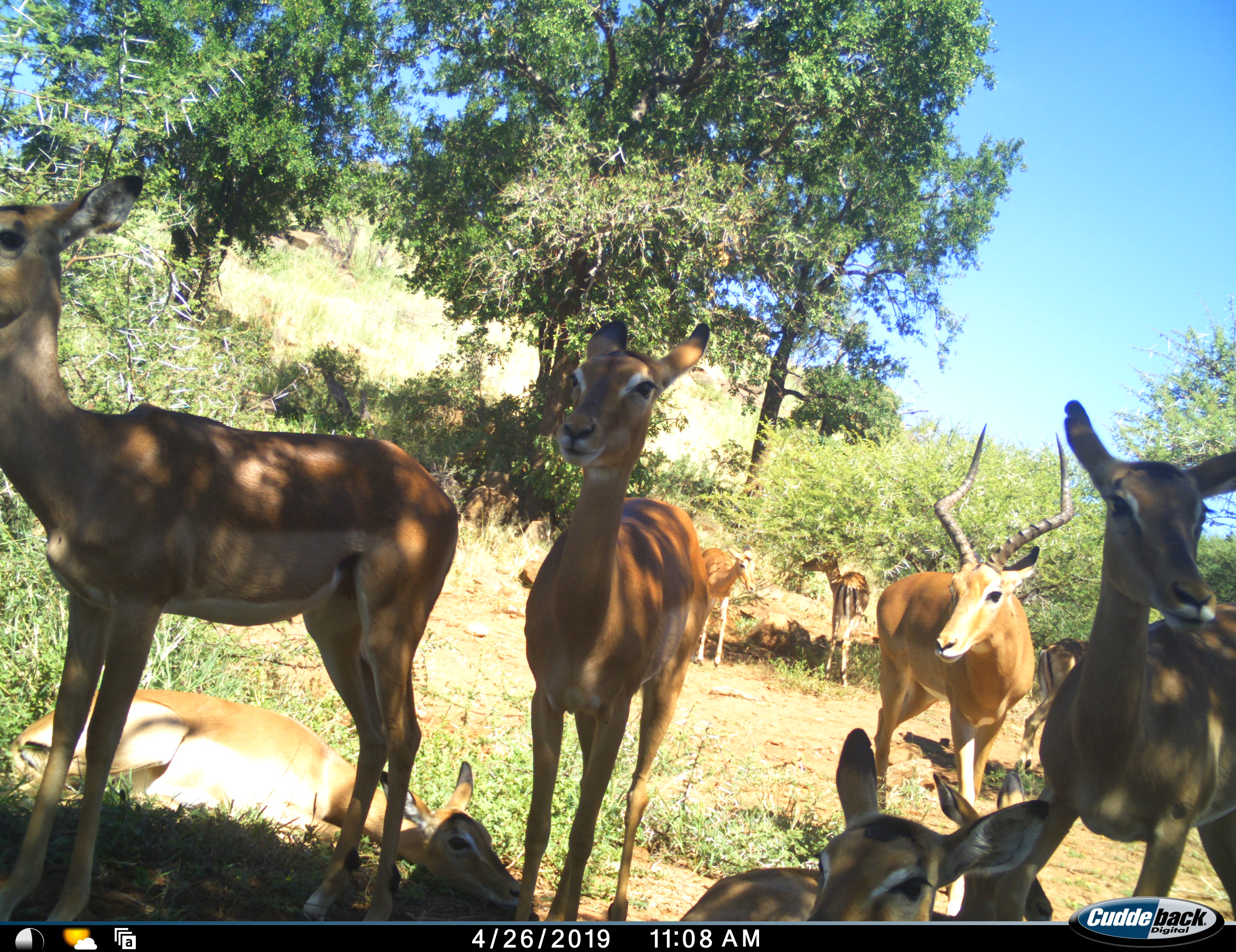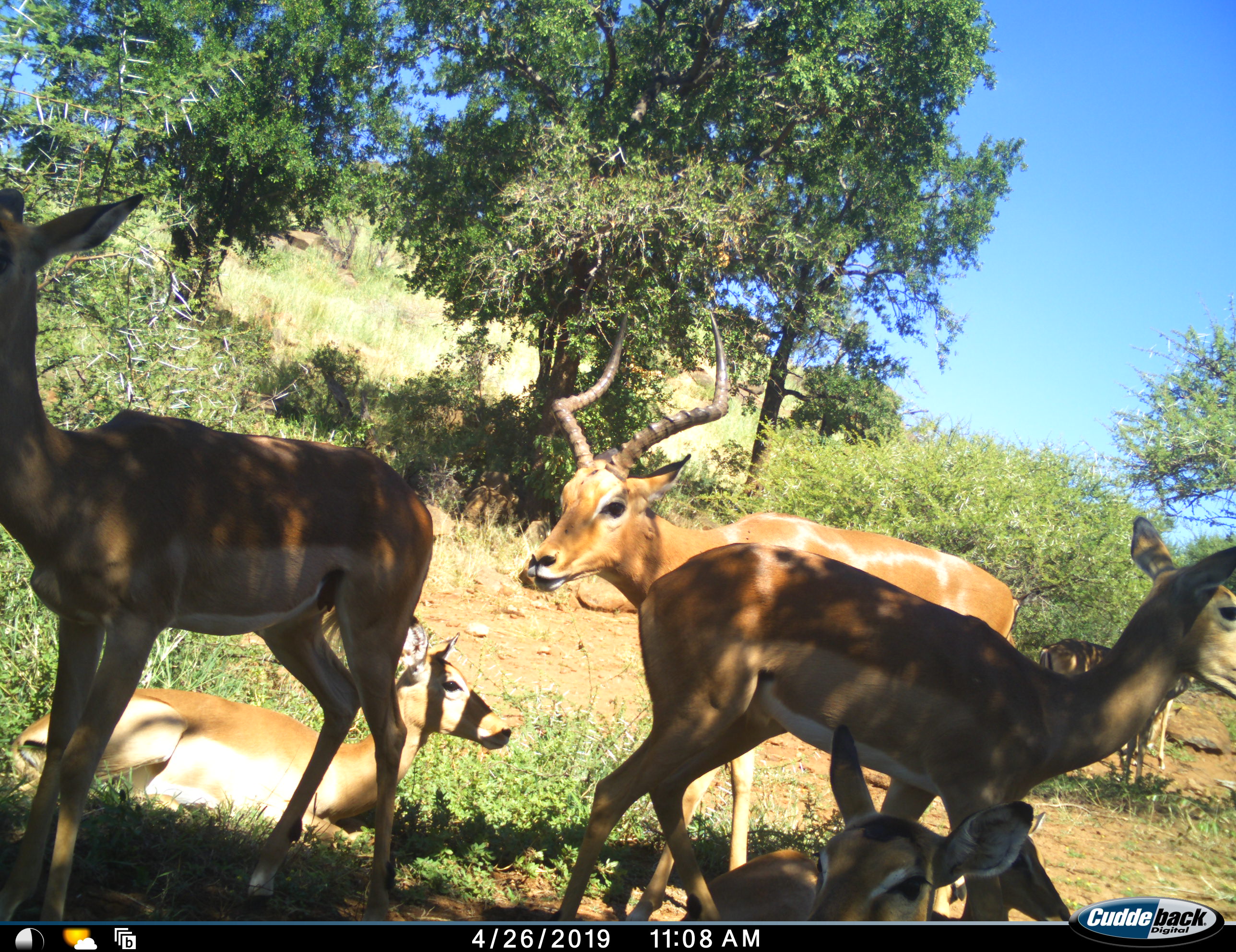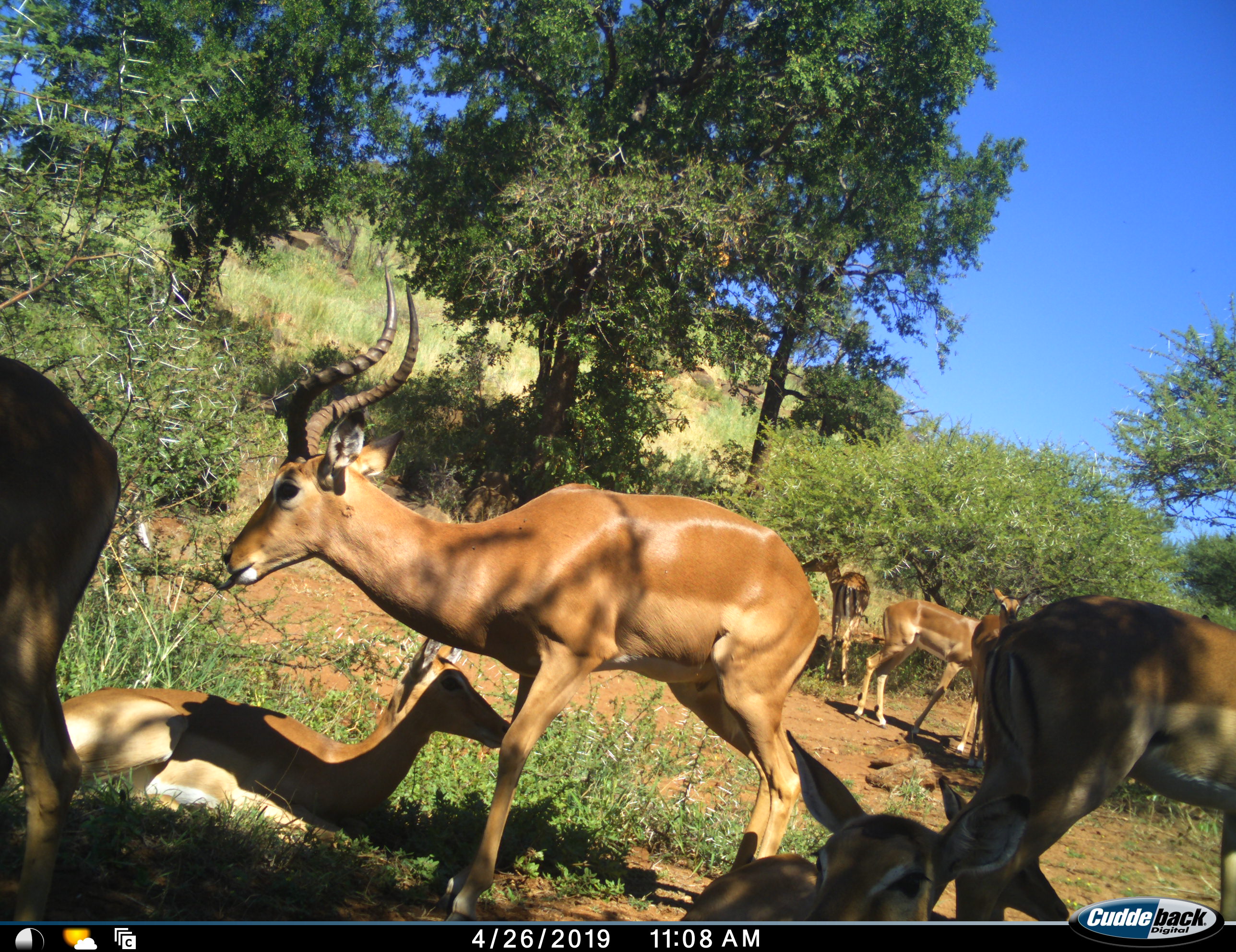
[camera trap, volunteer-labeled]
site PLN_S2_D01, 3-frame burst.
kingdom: Animalia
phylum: Chordata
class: Mammalia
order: Artiodactyla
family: Bovidae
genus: Aepyceros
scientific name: Aepyceros melampus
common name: impala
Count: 10.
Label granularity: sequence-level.